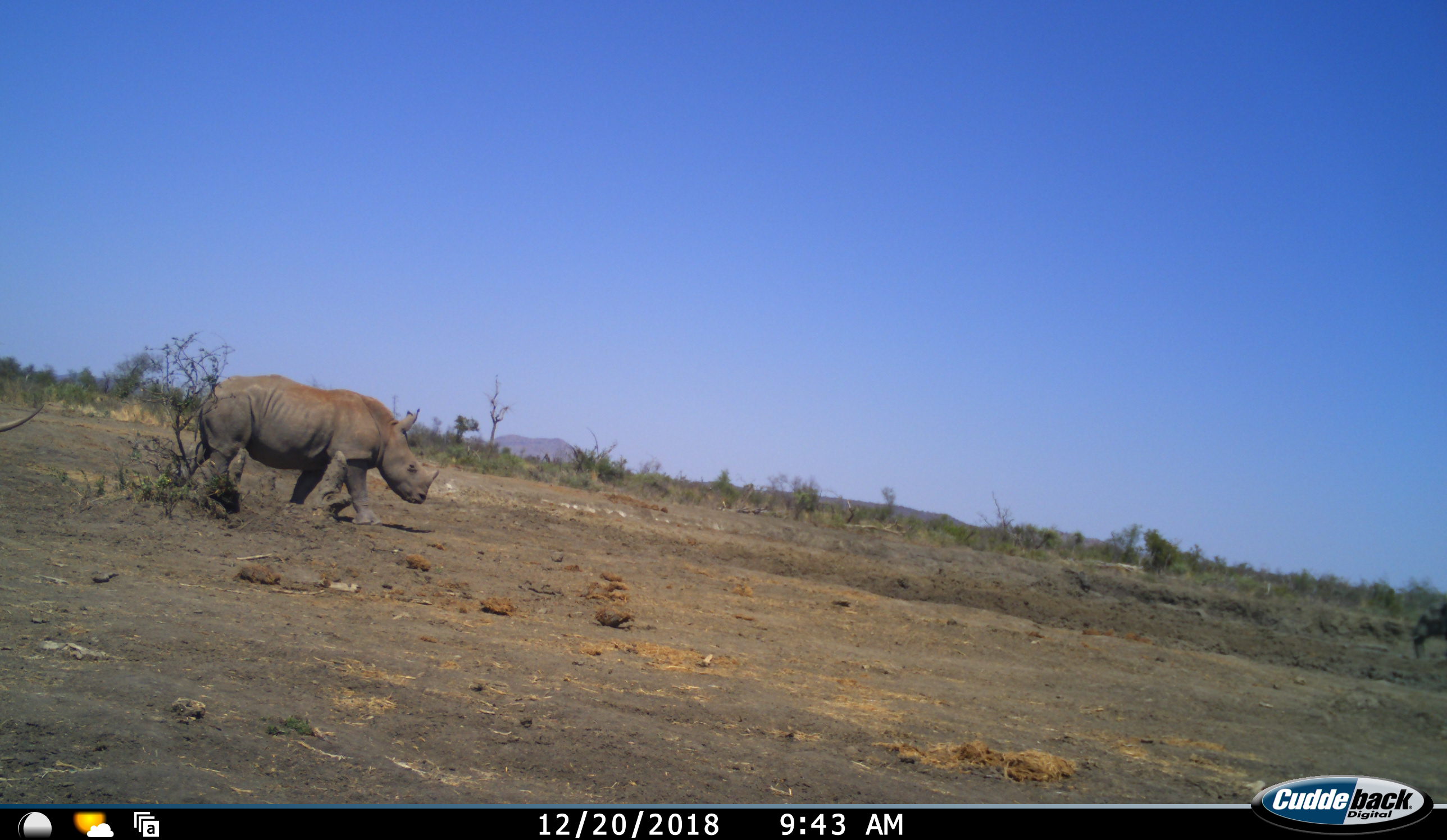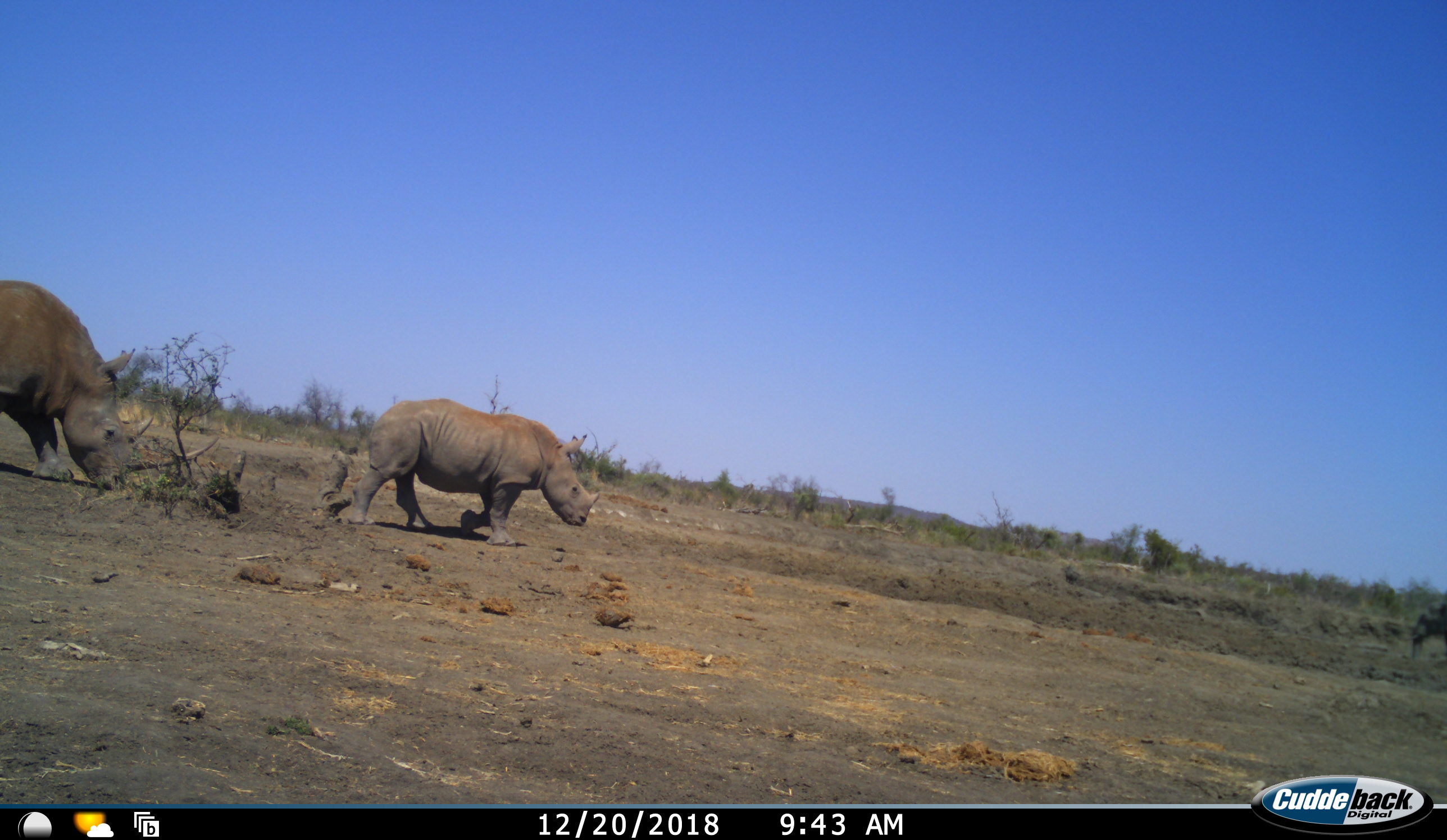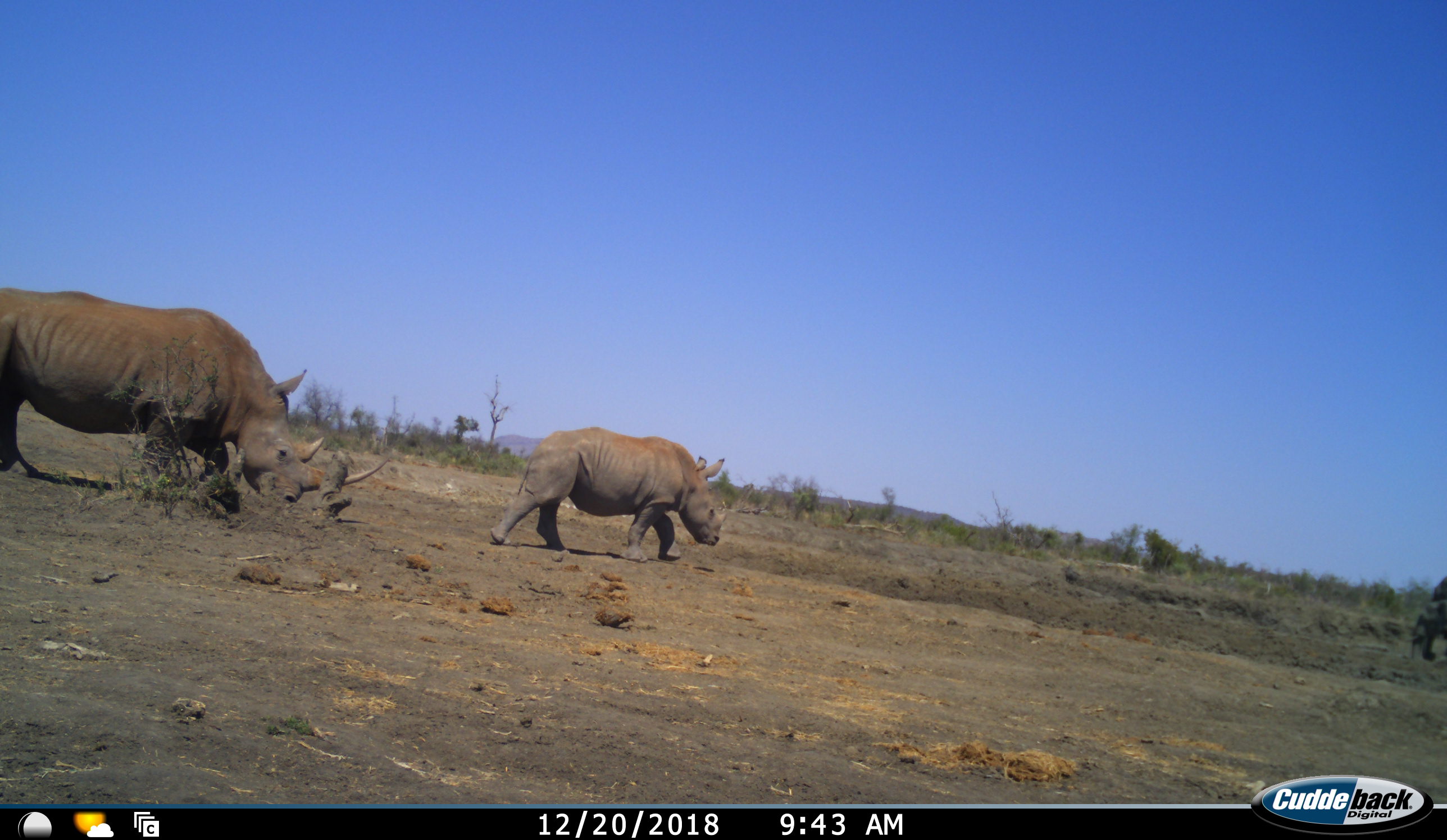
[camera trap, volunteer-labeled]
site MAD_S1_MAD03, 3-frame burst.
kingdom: Animalia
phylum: Chordata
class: Mammalia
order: Proboscidea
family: Elephantidae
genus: Loxodonta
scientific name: Loxodonta africana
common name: african bush elephant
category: elephant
Elephant (african bush elephant) (Loxodonta africana), count 1. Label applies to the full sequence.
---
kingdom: Animalia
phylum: Chordata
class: Mammalia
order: Perissodactyla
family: Rhinocerotidae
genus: Ceratotherium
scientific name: Ceratotherium simum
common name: white rhinoceros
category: rhinoceroswhite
Rhinoceroswhite (white rhinoceros) (Ceratotherium simum), count 2. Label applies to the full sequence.